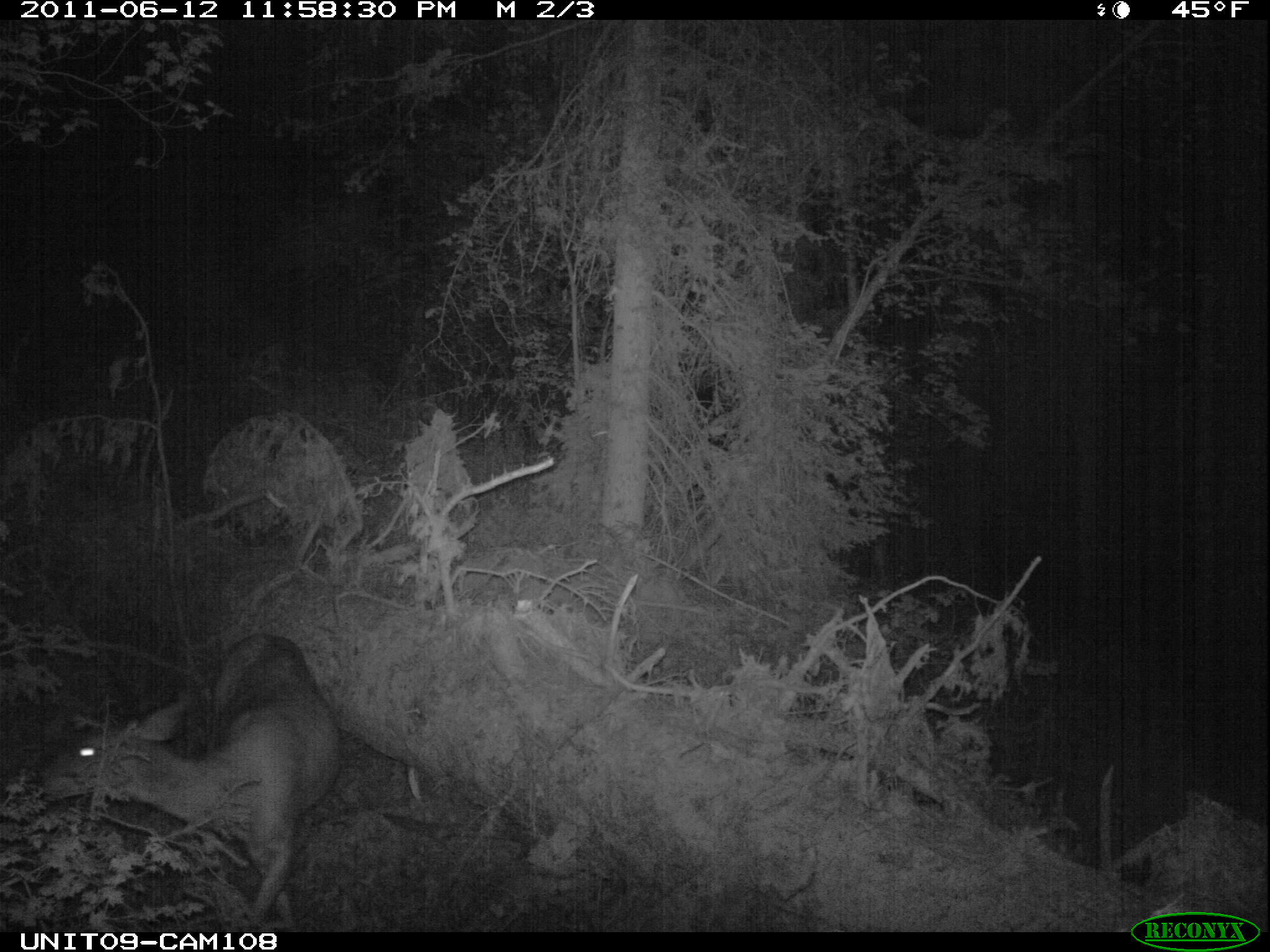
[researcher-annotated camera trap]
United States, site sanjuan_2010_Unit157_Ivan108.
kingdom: Animalia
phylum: Chordata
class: Mammalia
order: Artiodactyla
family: Cervidae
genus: Odocoileus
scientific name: Odocoileus hemionus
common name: mule deer